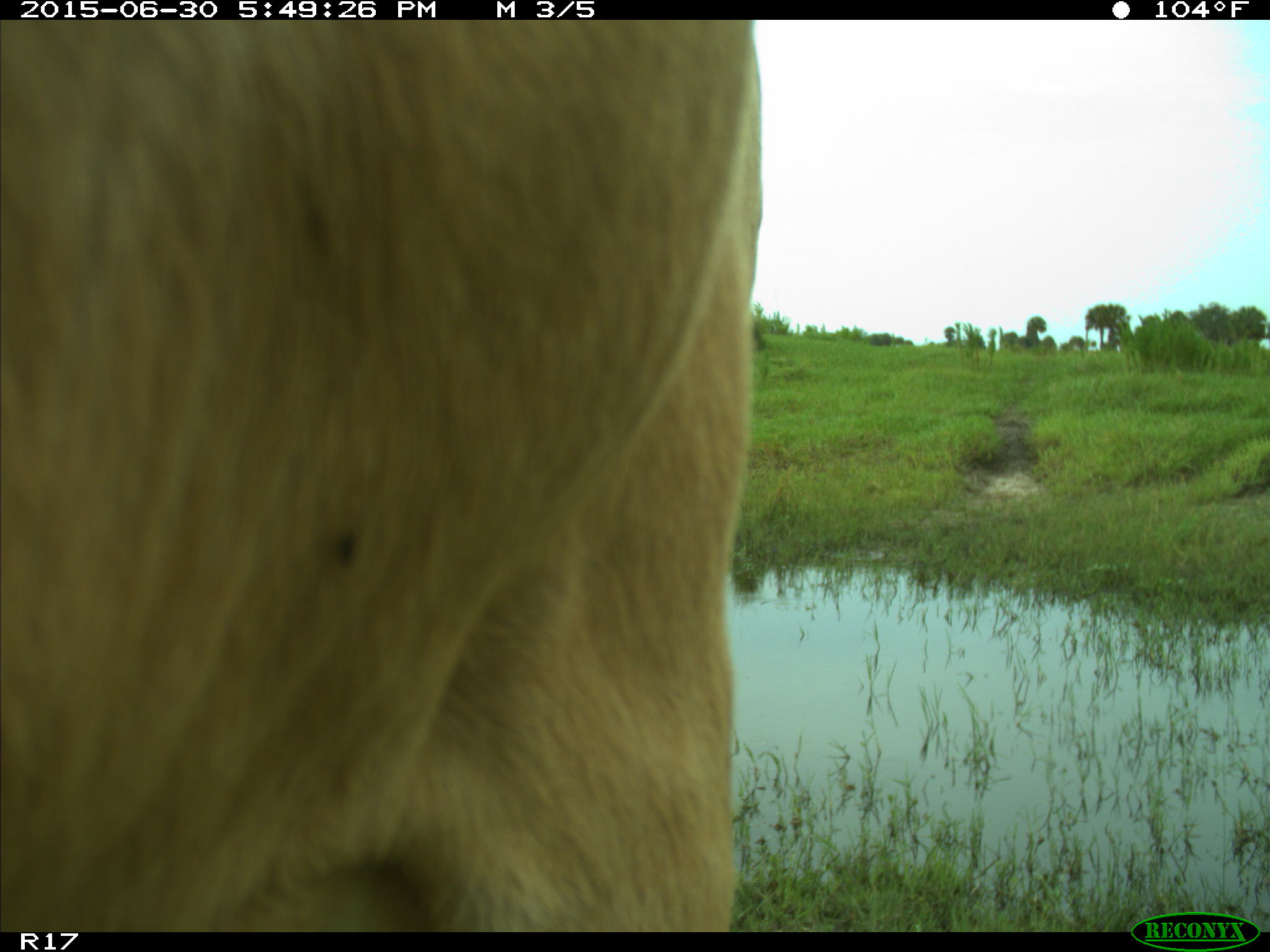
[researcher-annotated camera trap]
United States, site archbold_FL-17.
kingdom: Animalia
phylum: Chordata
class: Mammalia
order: Artiodactyla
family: Bovidae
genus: Bos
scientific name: Bos taurus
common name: domestic cow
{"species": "Bos taurus (domestic cow)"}